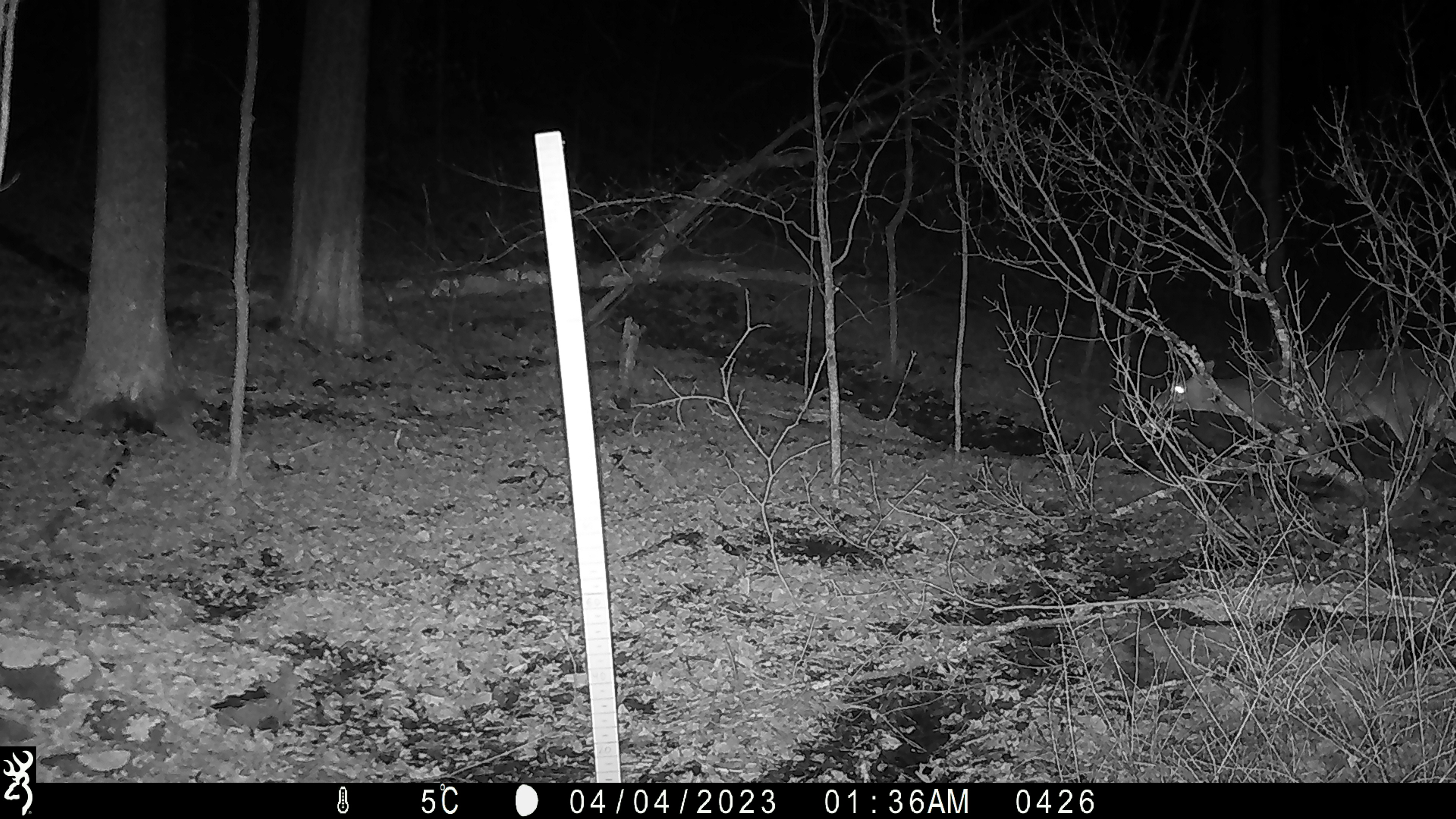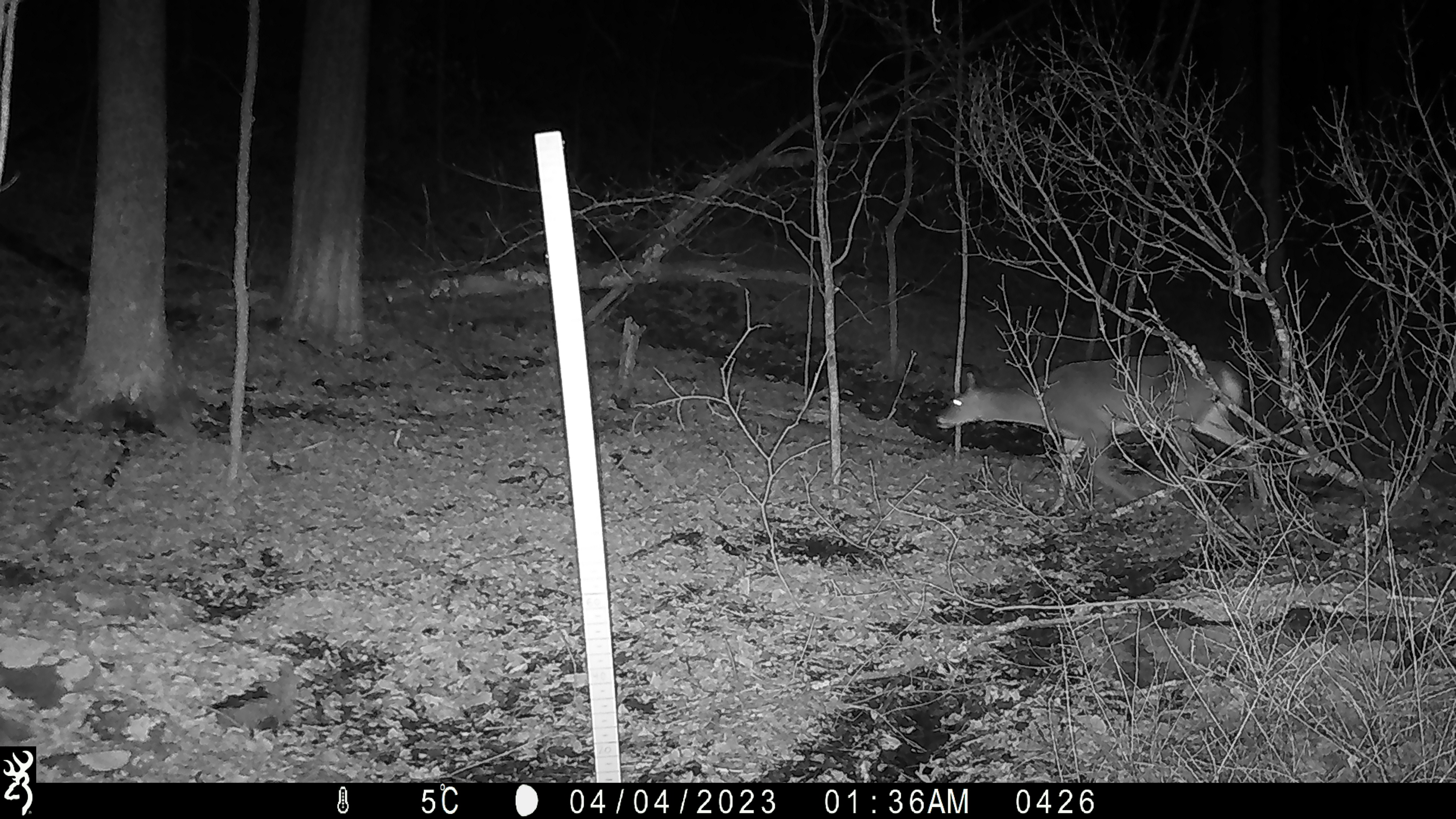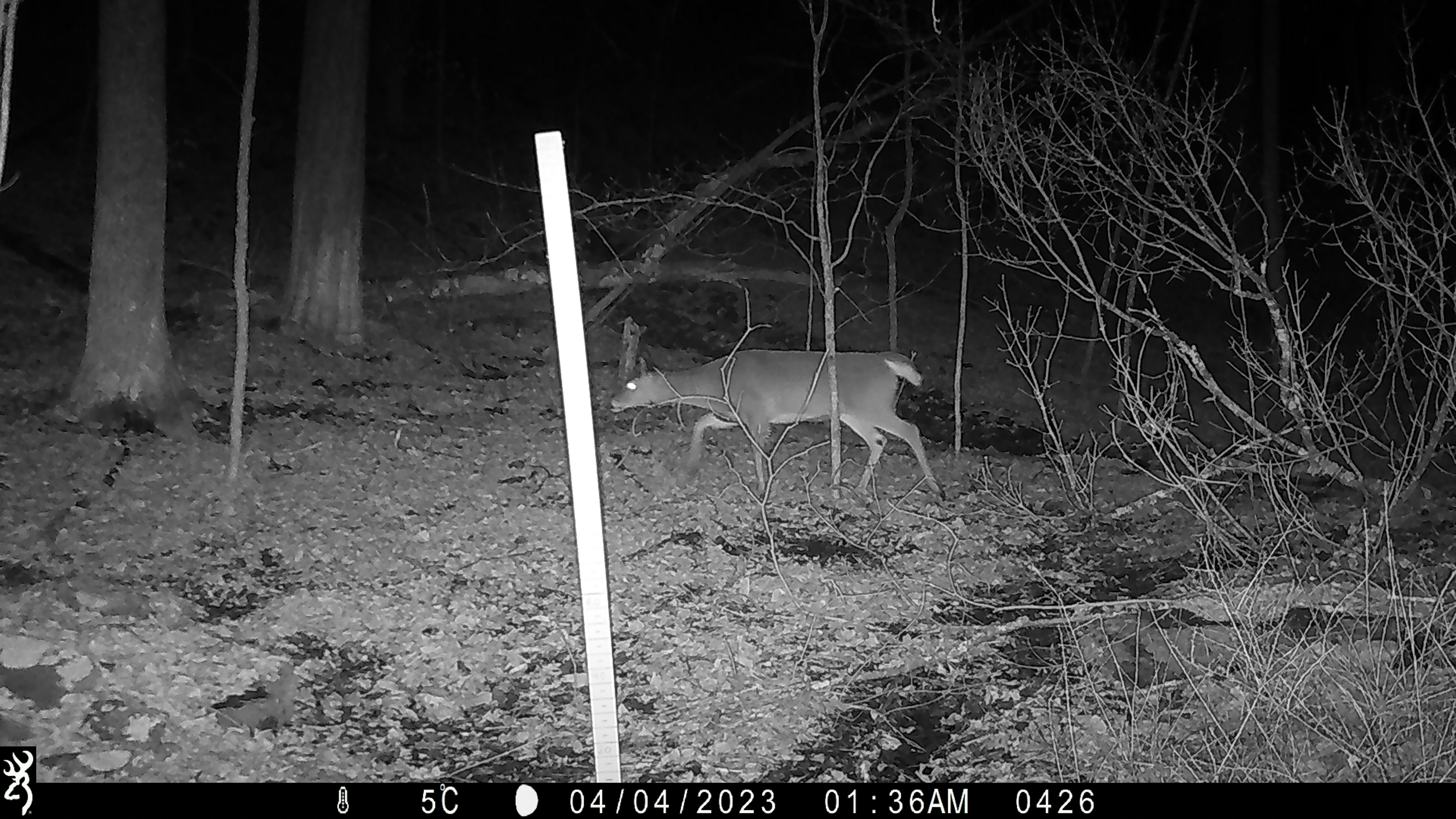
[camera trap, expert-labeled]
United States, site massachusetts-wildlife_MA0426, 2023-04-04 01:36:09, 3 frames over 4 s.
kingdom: Animalia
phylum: Chordata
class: Mammalia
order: Artiodactyla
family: Cervidae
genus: Odocoileus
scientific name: Odocoileus virginianus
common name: white-tailed deer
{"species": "white-tailed deer (Odocoileus virginianus)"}